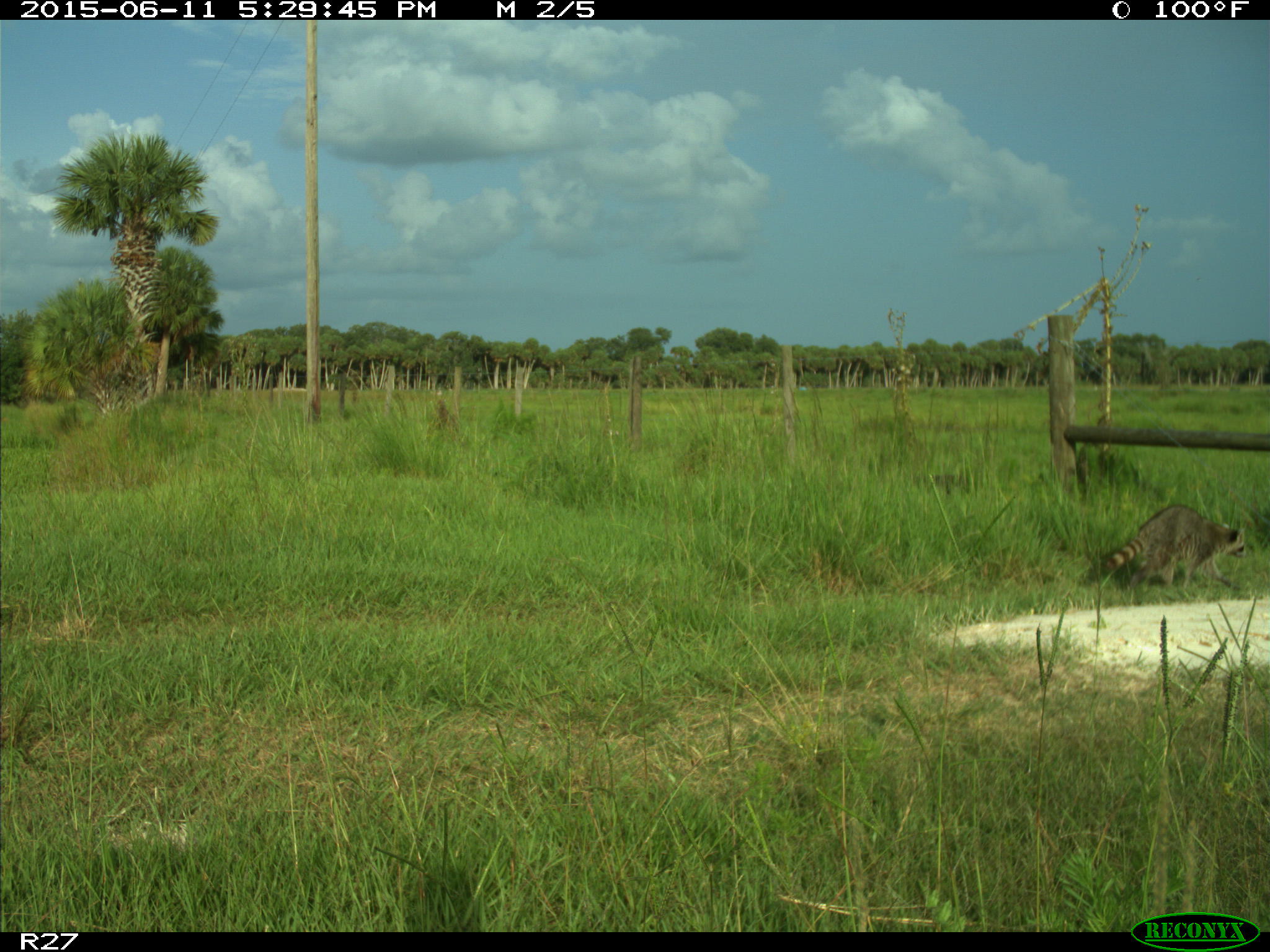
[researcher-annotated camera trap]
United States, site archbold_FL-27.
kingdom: Animalia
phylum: Chordata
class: Mammalia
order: Carnivora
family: Procyonidae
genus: Procyon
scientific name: Procyon lotor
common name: common raccoon